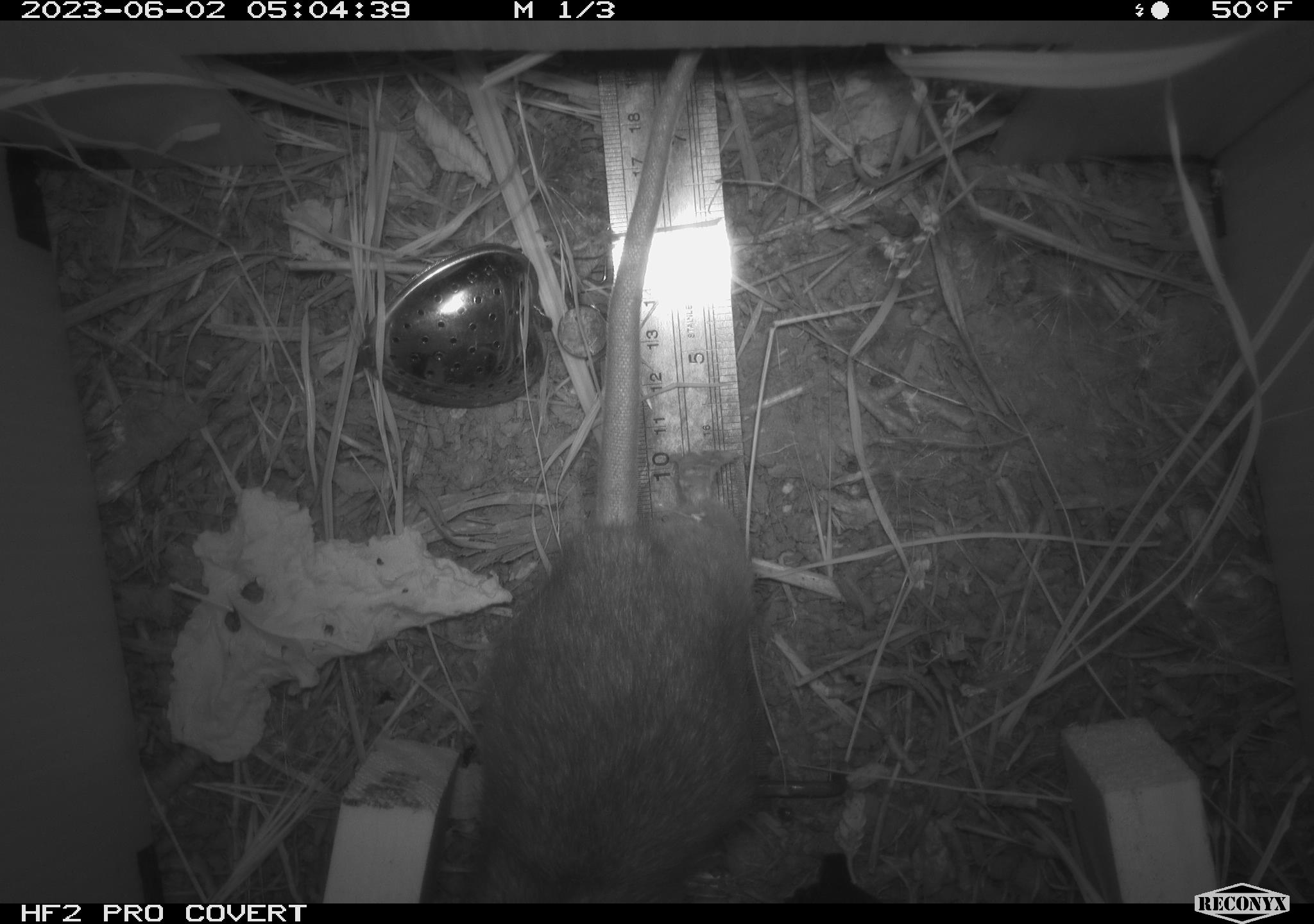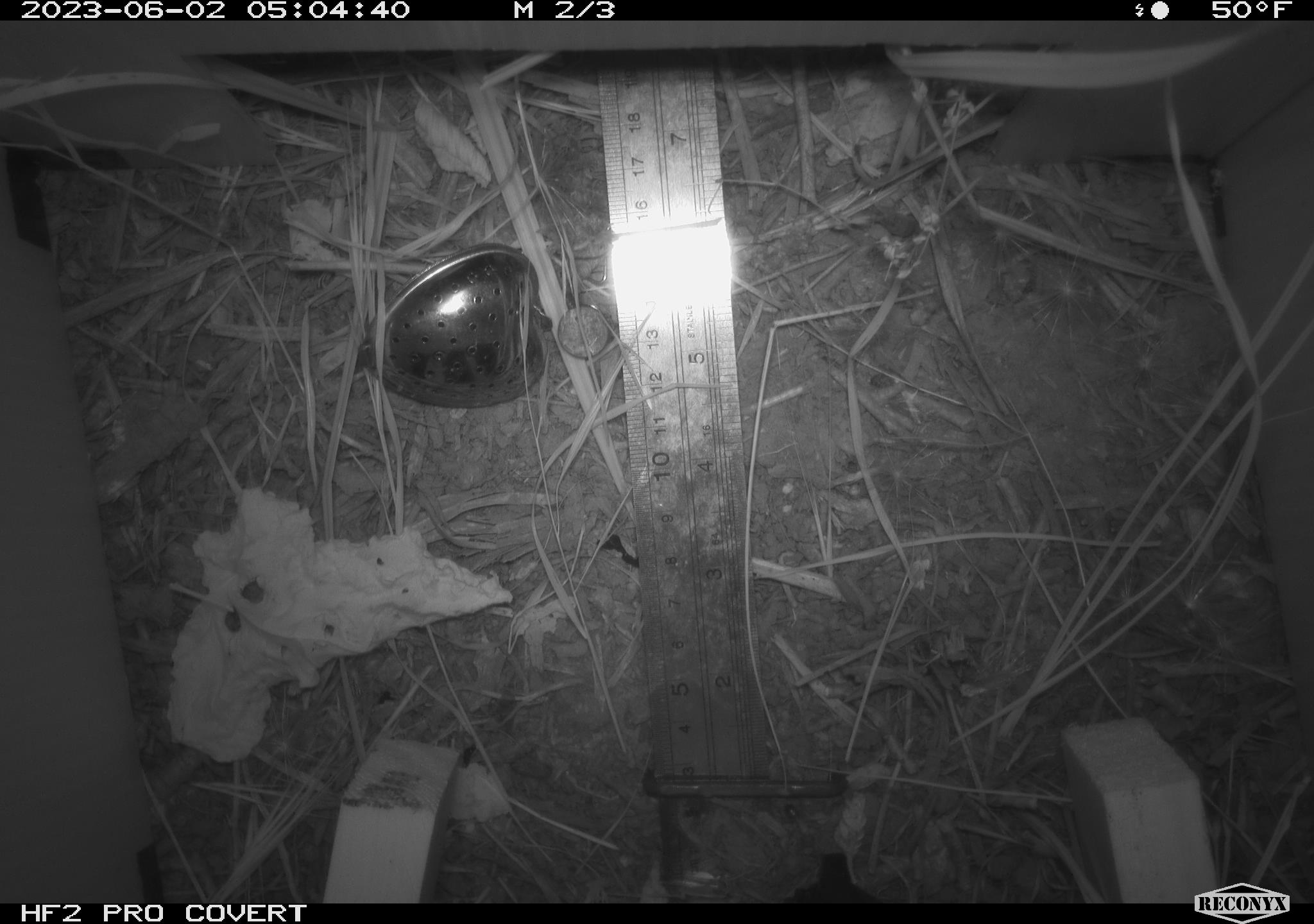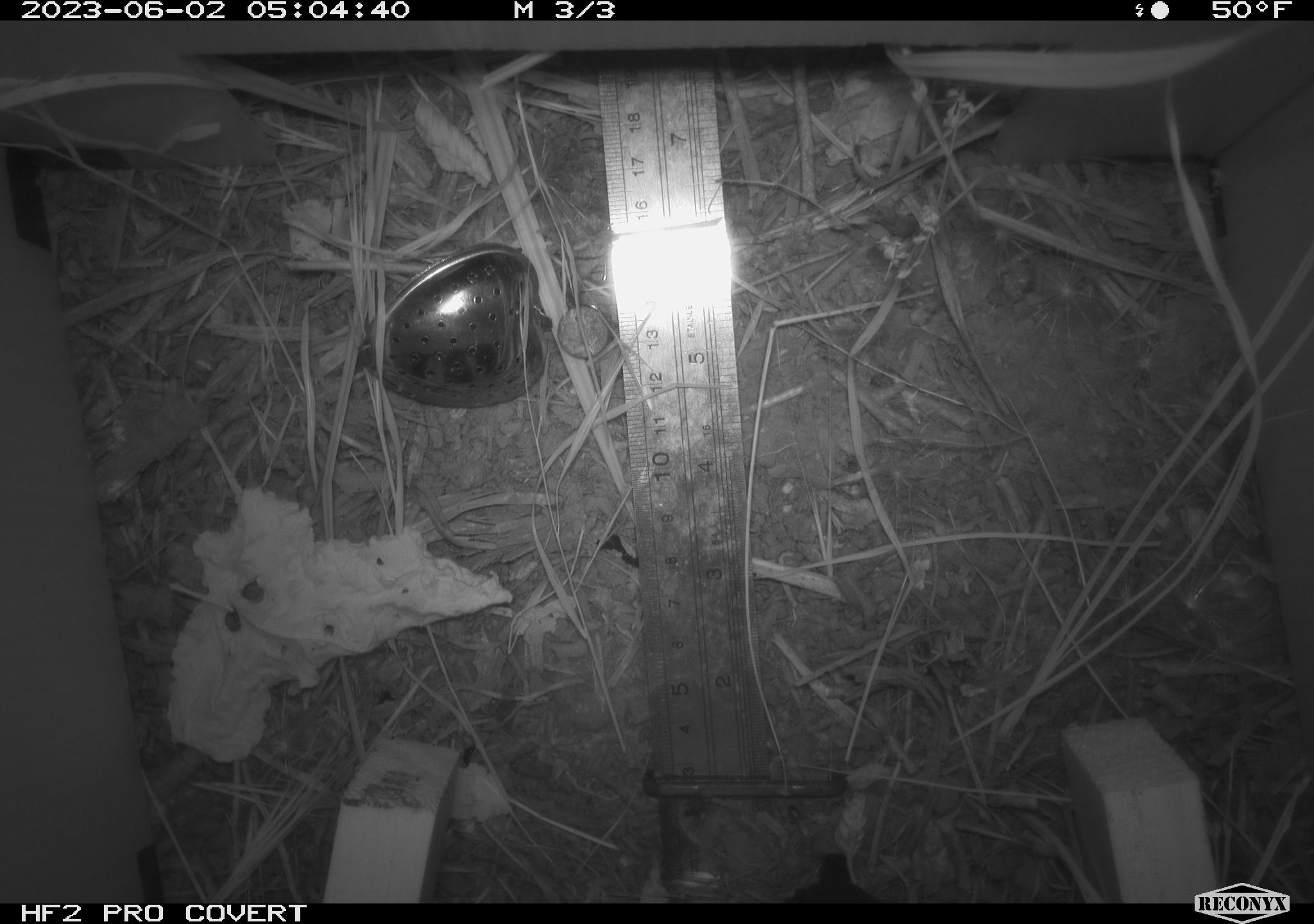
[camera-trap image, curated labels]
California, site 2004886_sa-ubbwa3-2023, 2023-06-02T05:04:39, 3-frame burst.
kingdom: Animalia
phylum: Chordata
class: Mammalia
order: Rodentia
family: Muridae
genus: Rattus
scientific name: Rattus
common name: rat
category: rattus species